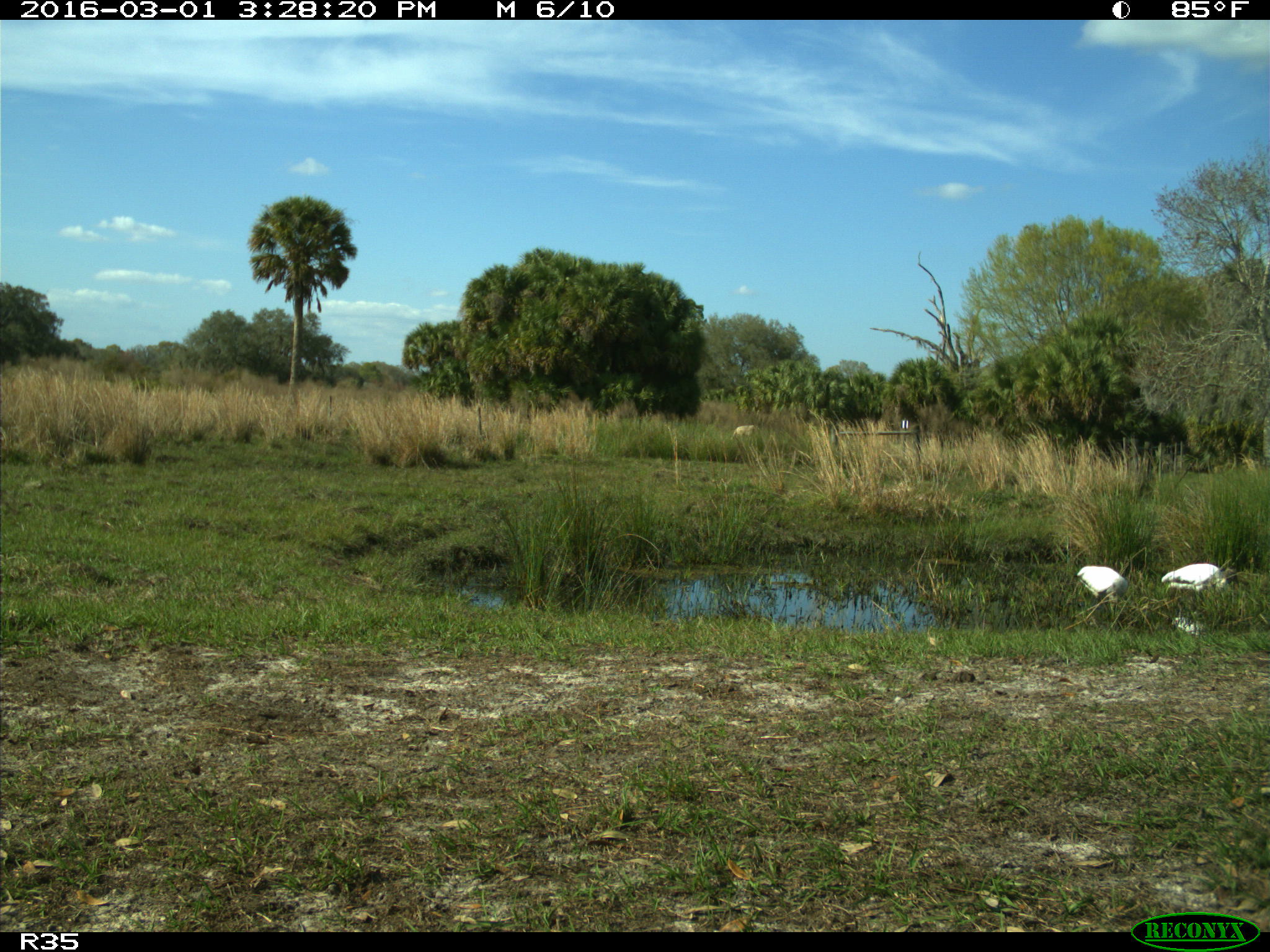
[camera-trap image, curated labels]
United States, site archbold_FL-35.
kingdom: Animalia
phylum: Chordata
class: Aves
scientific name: Aves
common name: birds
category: unidentified bird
Unidentified bird (birds) (Aves).